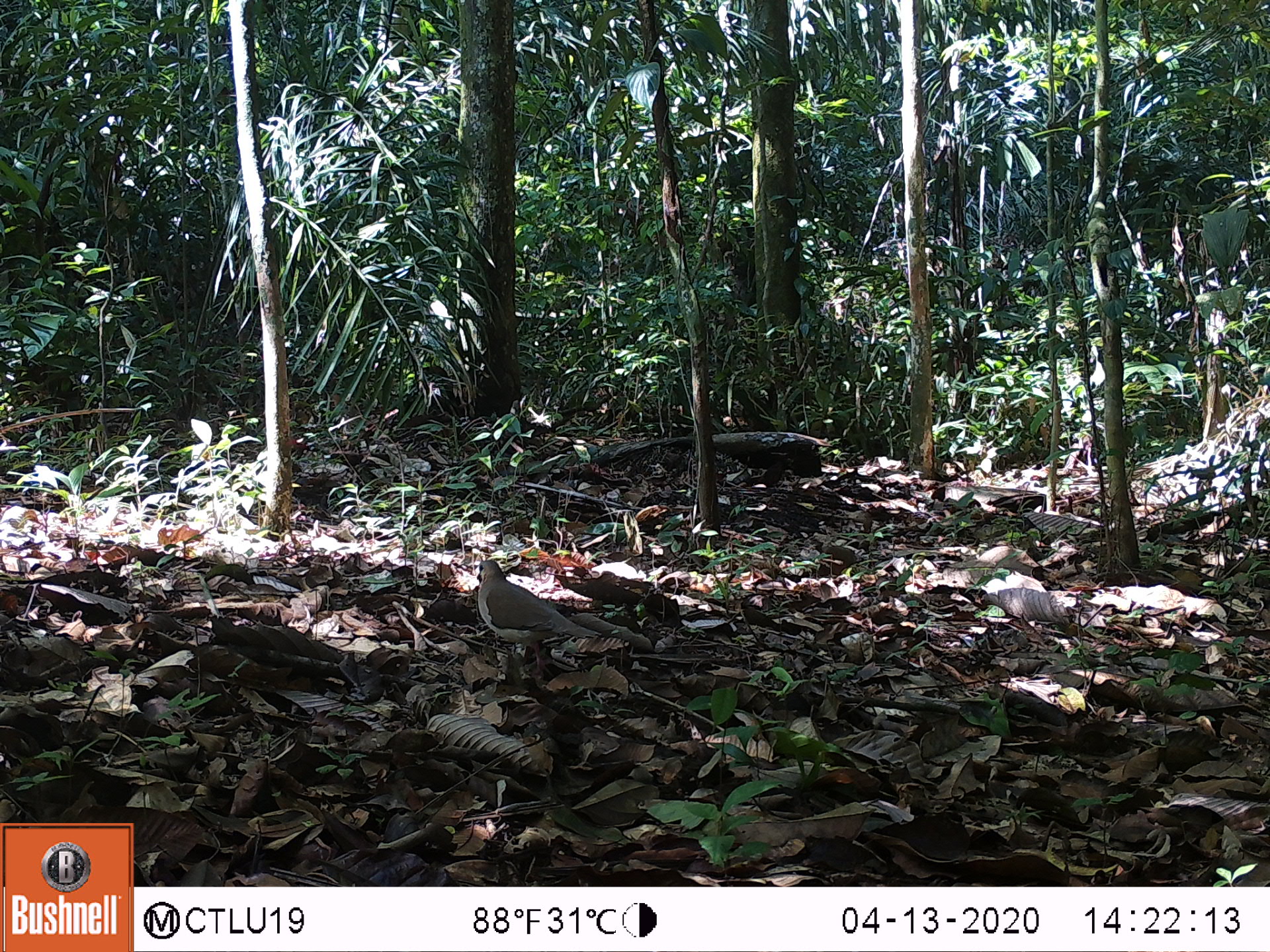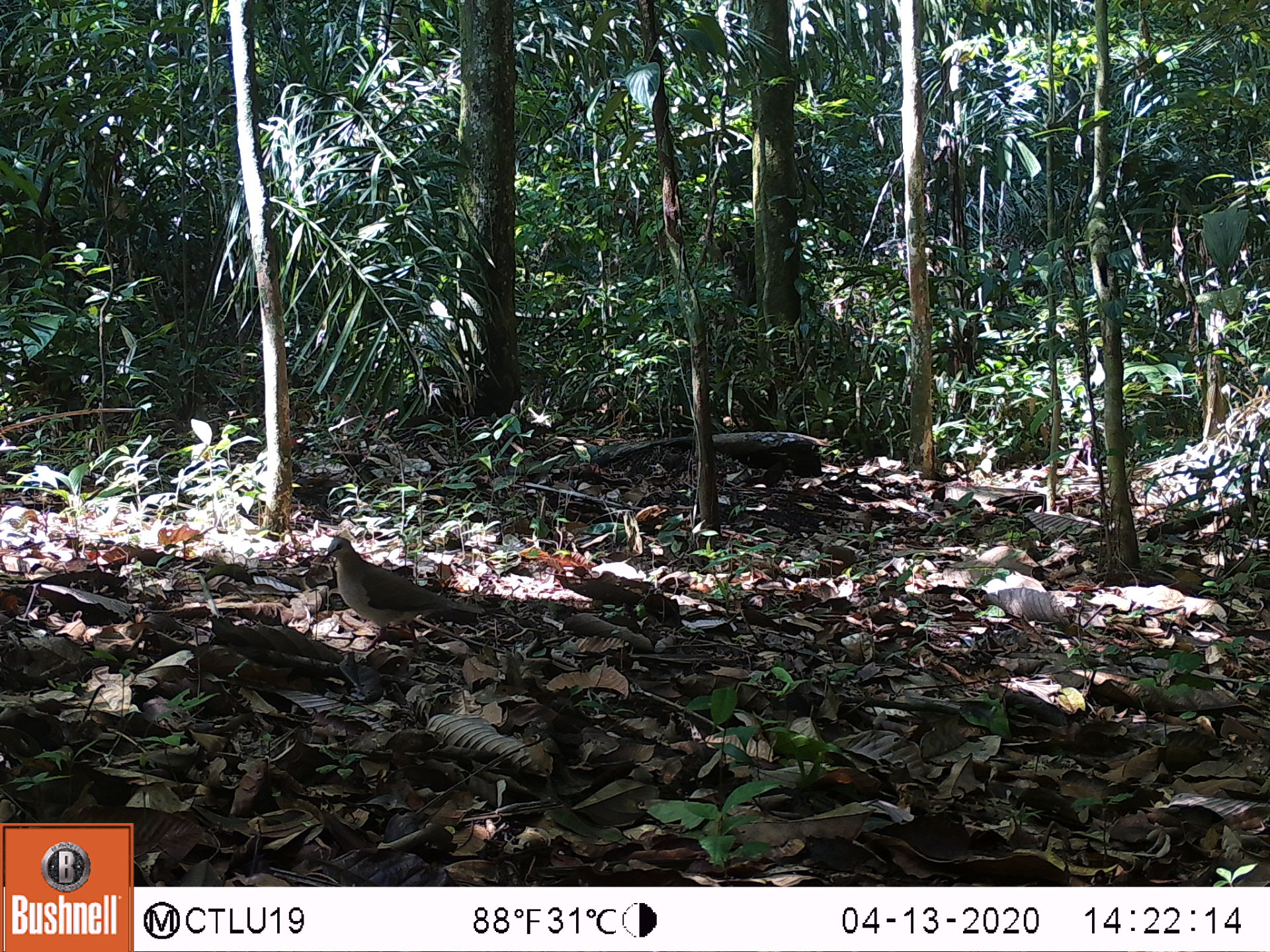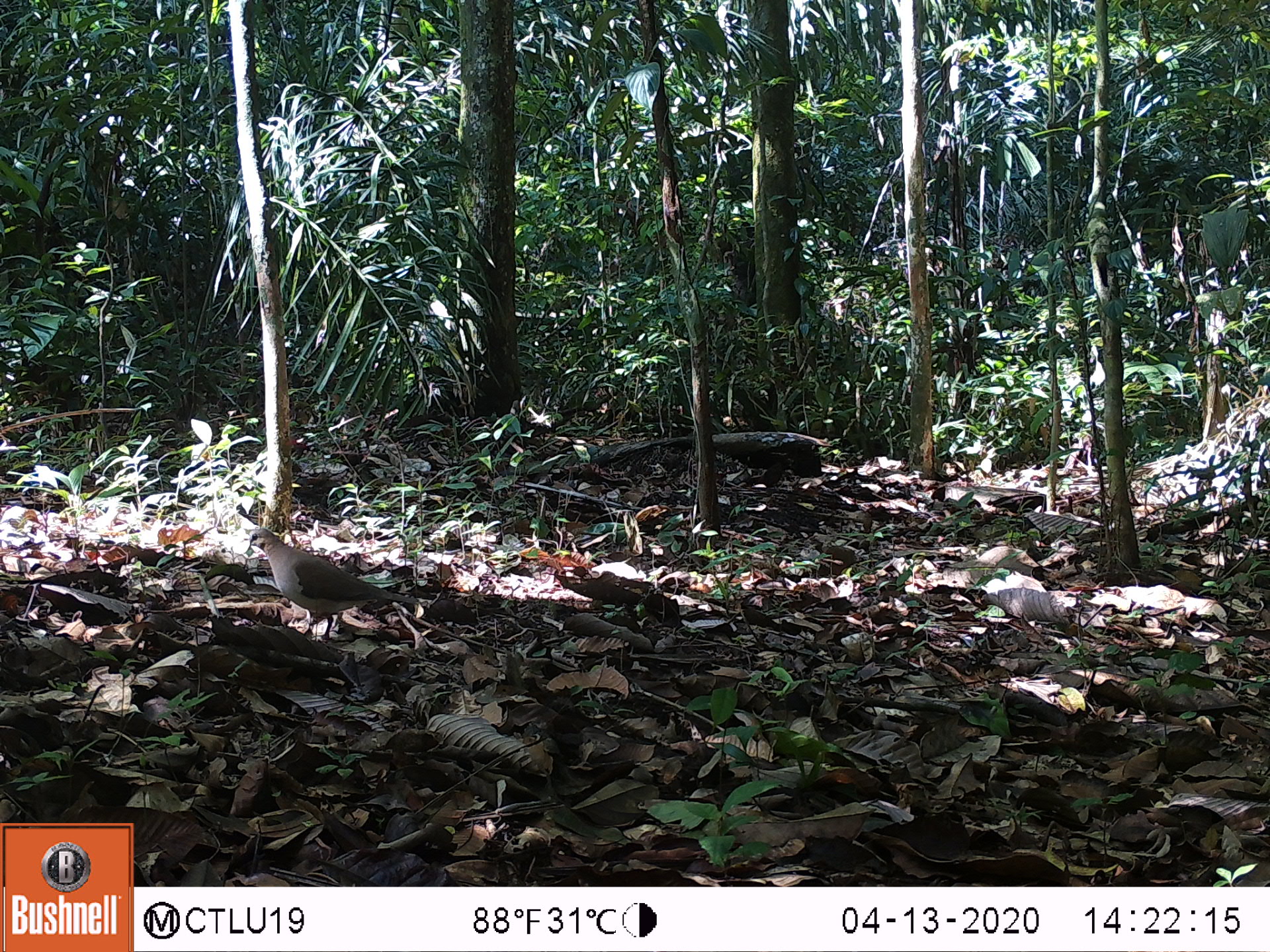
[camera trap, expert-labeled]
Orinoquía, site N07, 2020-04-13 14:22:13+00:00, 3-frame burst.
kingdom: Animalia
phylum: Chordata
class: Aves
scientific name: Aves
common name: bird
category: unknown bird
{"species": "unknown bird (bird) (Aves)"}